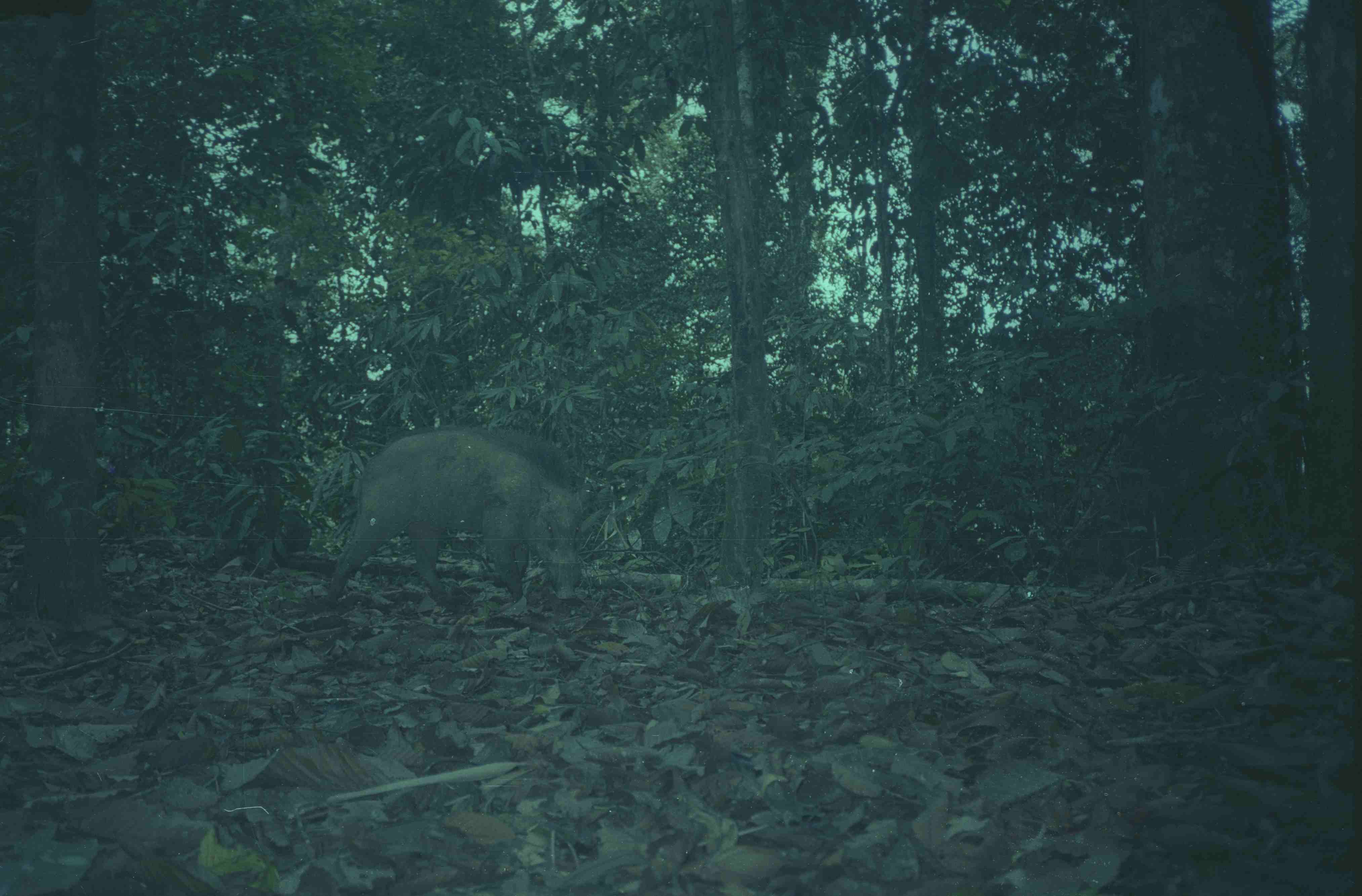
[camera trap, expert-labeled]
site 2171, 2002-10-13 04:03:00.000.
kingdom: Animalia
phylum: Chordata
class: Mammalia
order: Artiodactyla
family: Suidae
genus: Sus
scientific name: Sus scrofa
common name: wild boar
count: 1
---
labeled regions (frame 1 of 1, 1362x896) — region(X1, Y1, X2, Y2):
sus scrofa: region(322, 426, 583, 611)